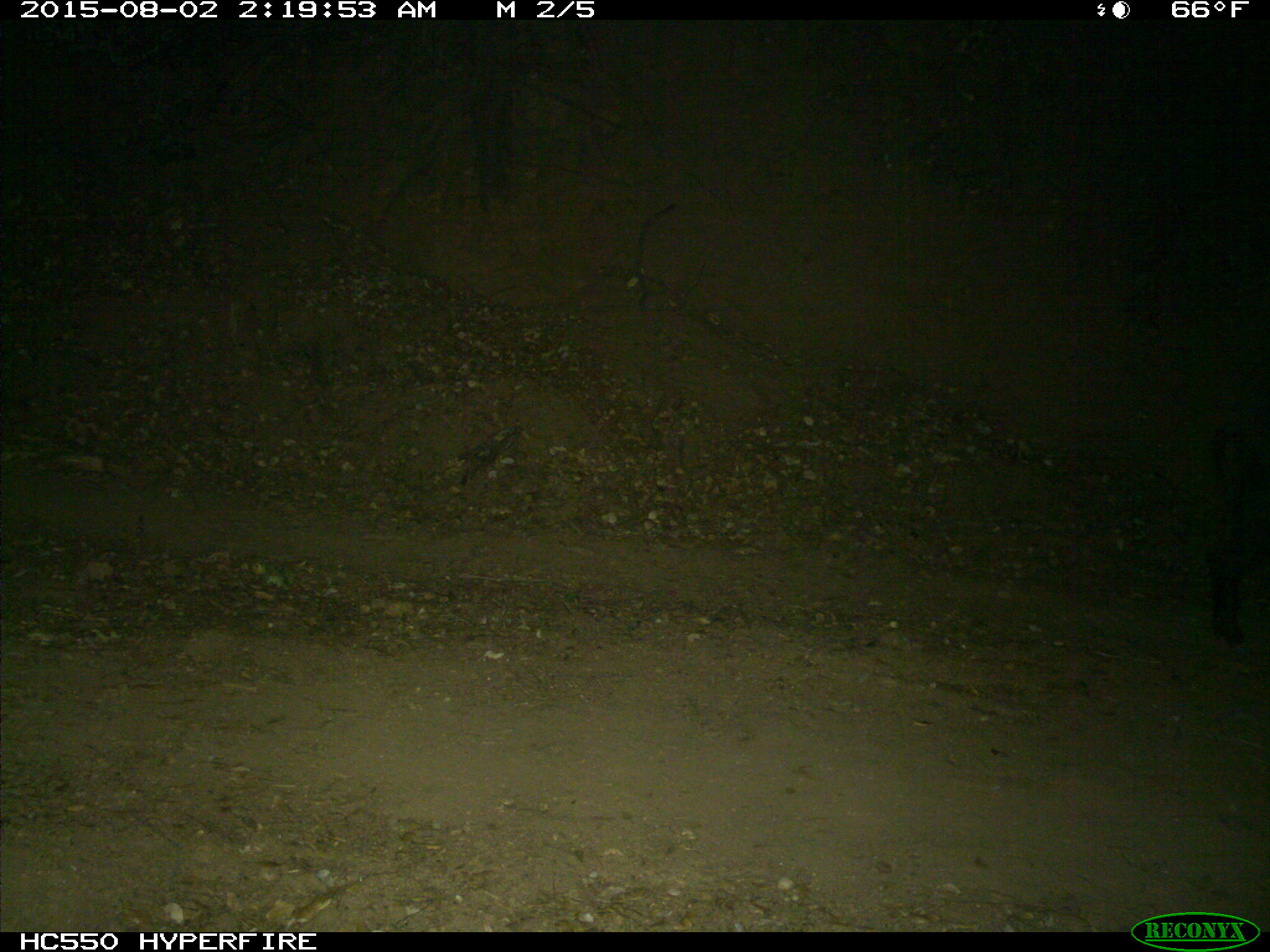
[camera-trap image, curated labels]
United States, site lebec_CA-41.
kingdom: Animalia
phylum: Chordata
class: Mammalia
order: Artiodactyla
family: Suidae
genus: Sus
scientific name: Sus scrofa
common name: wild boar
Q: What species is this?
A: Sus scrofa (wild boar).